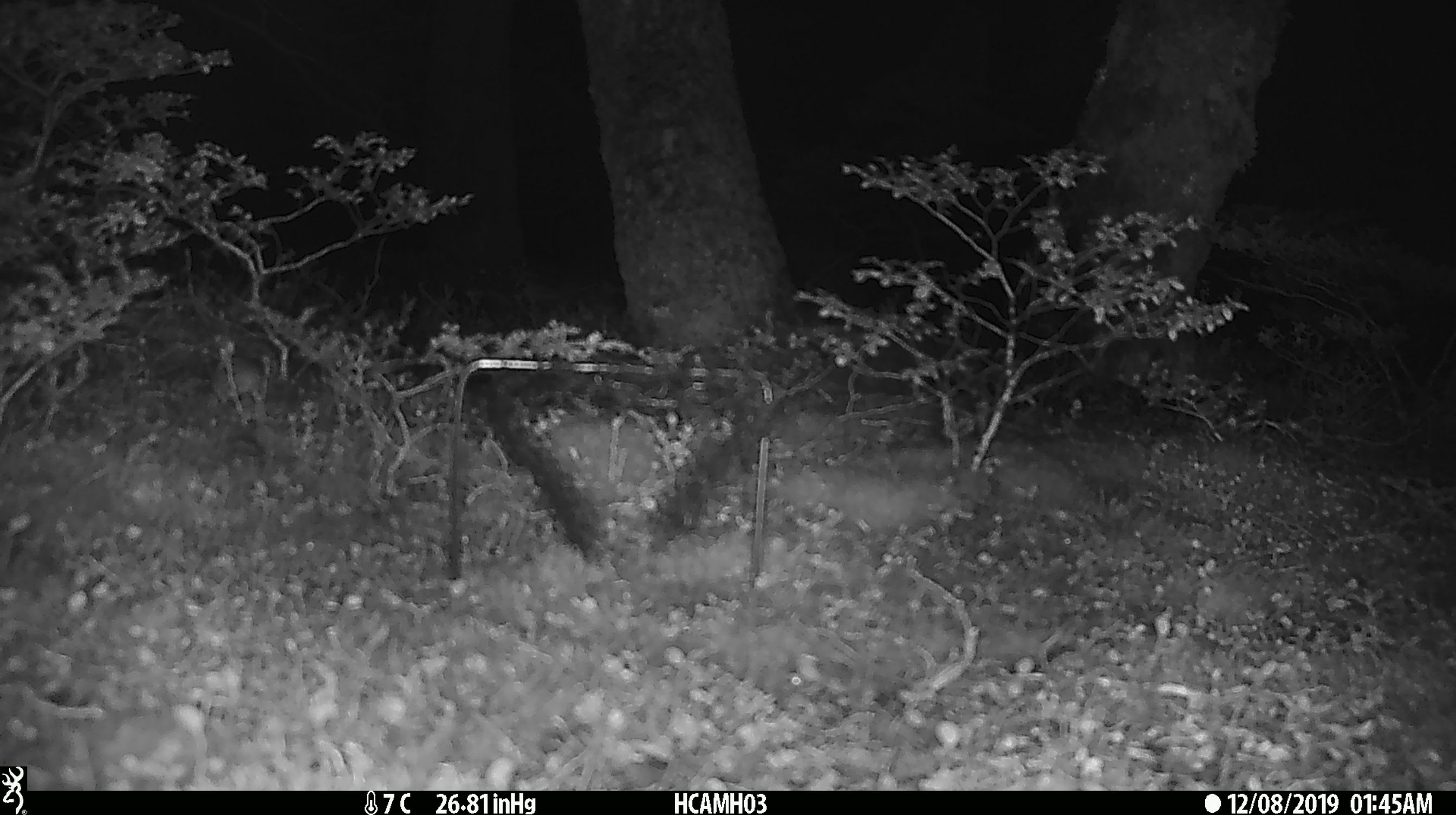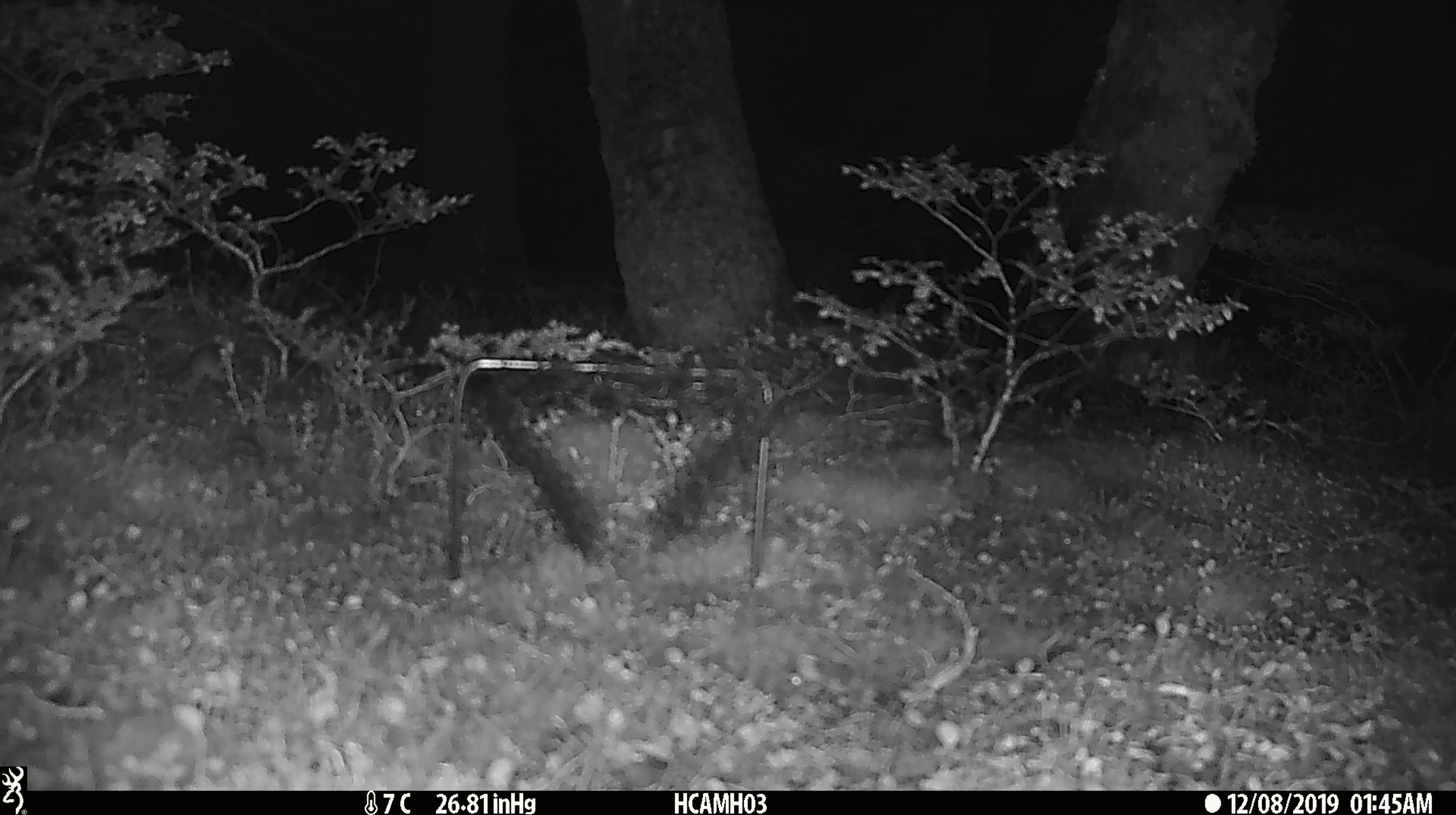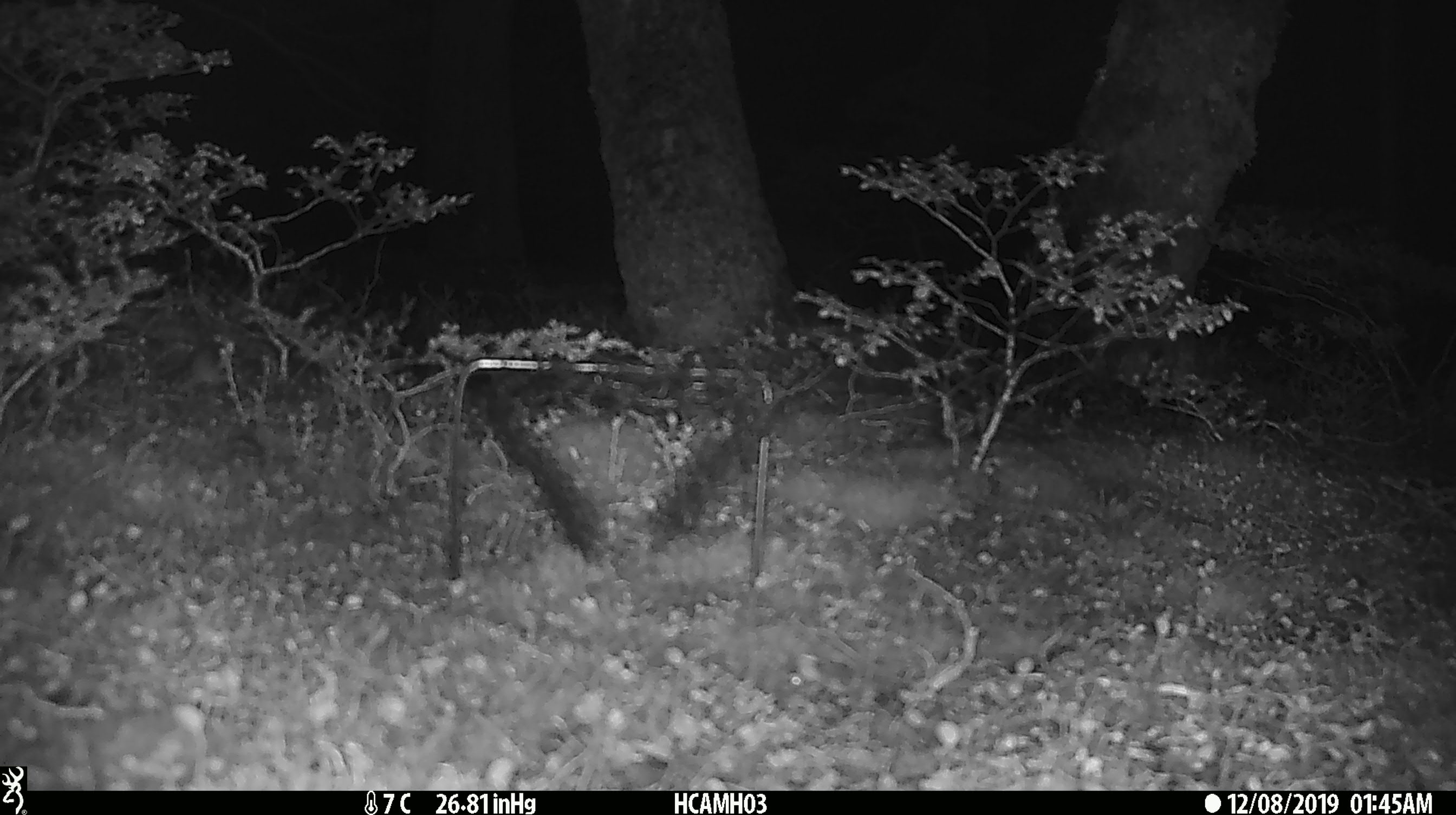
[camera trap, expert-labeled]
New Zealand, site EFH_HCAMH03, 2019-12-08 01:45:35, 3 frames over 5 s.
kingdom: Animalia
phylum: Chordata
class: Mammalia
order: Rodentia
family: Muridae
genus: Mus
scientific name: Mus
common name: mouse